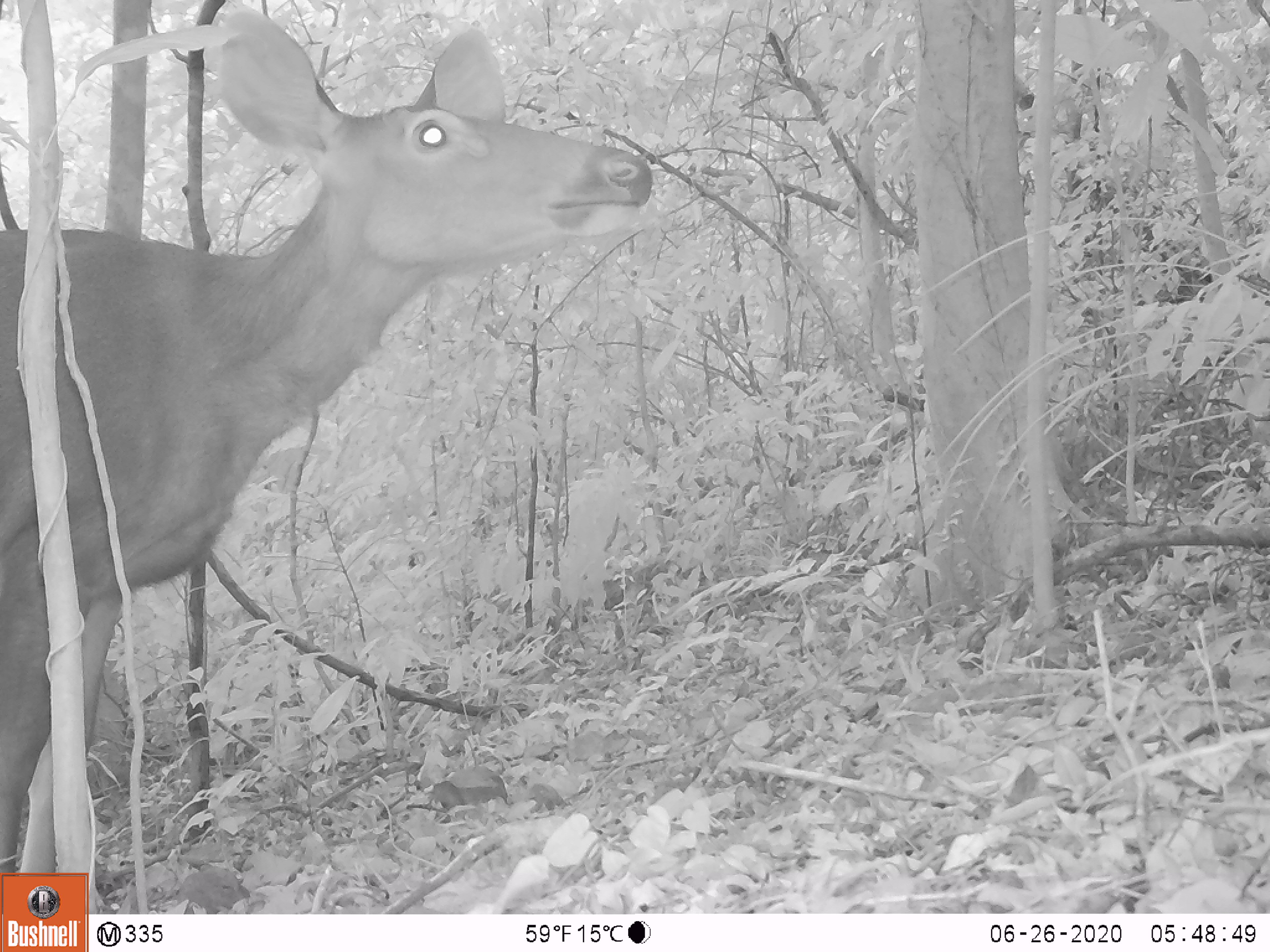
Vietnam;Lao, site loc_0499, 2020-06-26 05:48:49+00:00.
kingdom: Animalia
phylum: Chordata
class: Mammalia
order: Artiodactyla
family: Cervidae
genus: Rusa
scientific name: Rusa unicolor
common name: sambar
Sambar (Rusa unicolor). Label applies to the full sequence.